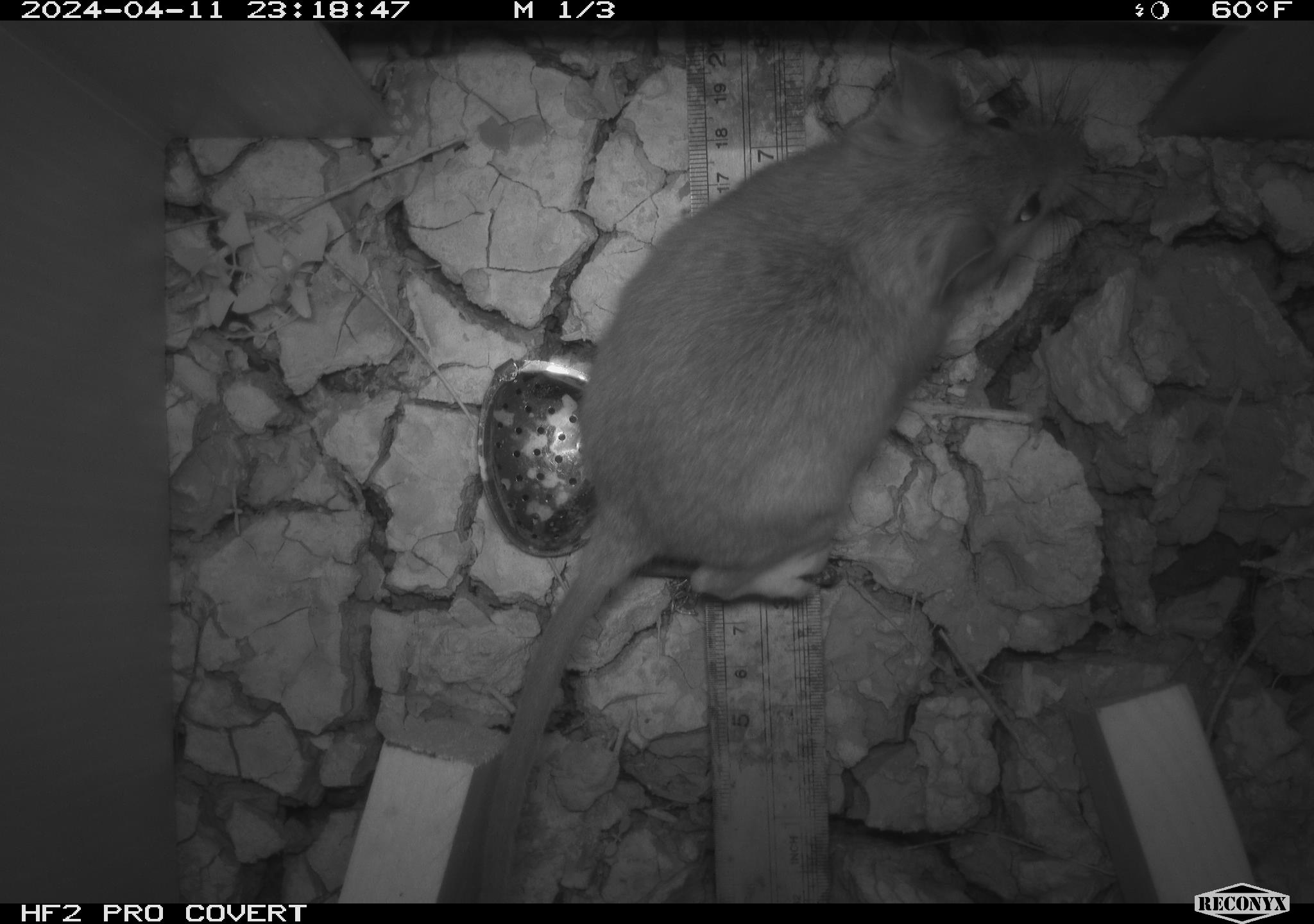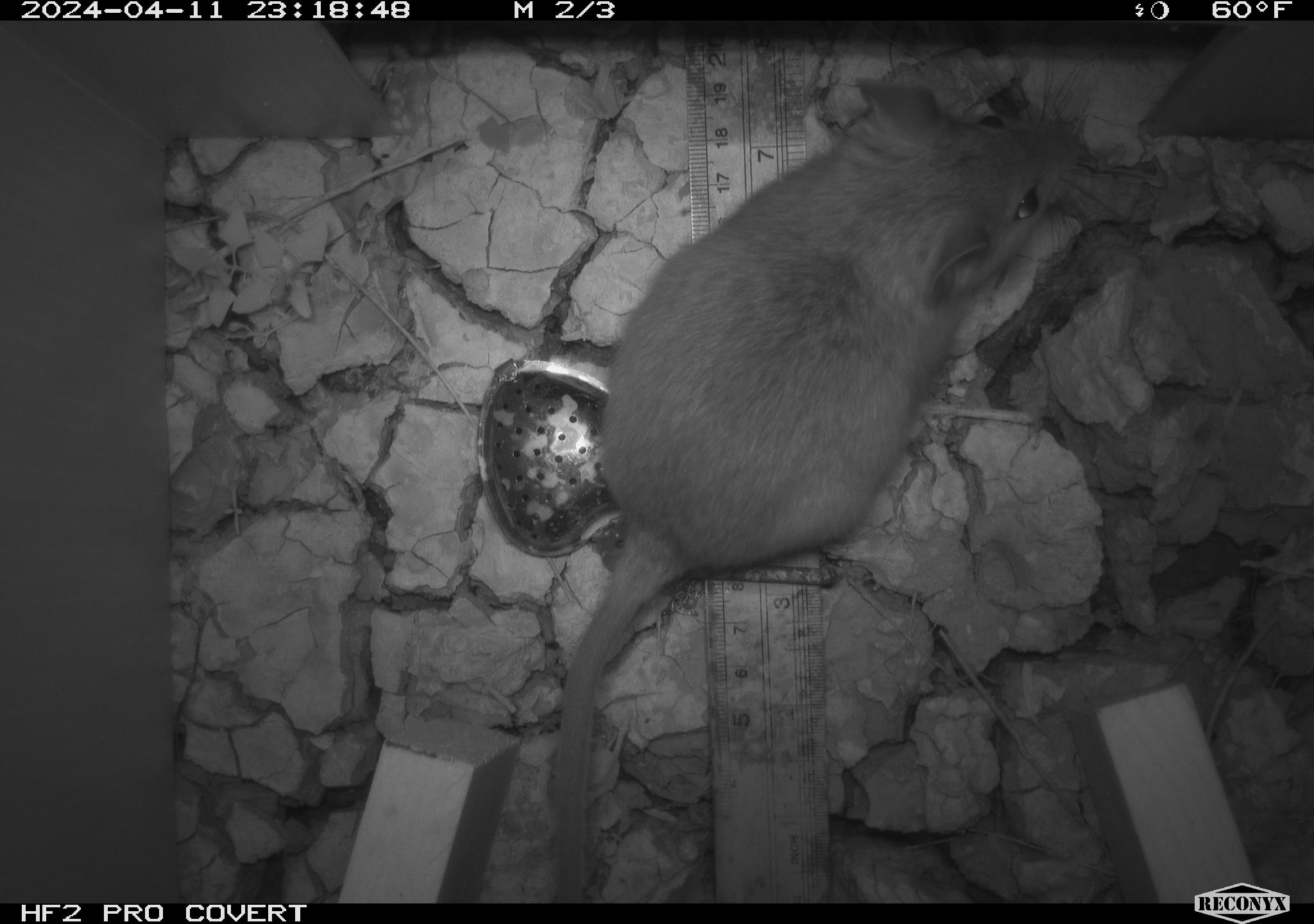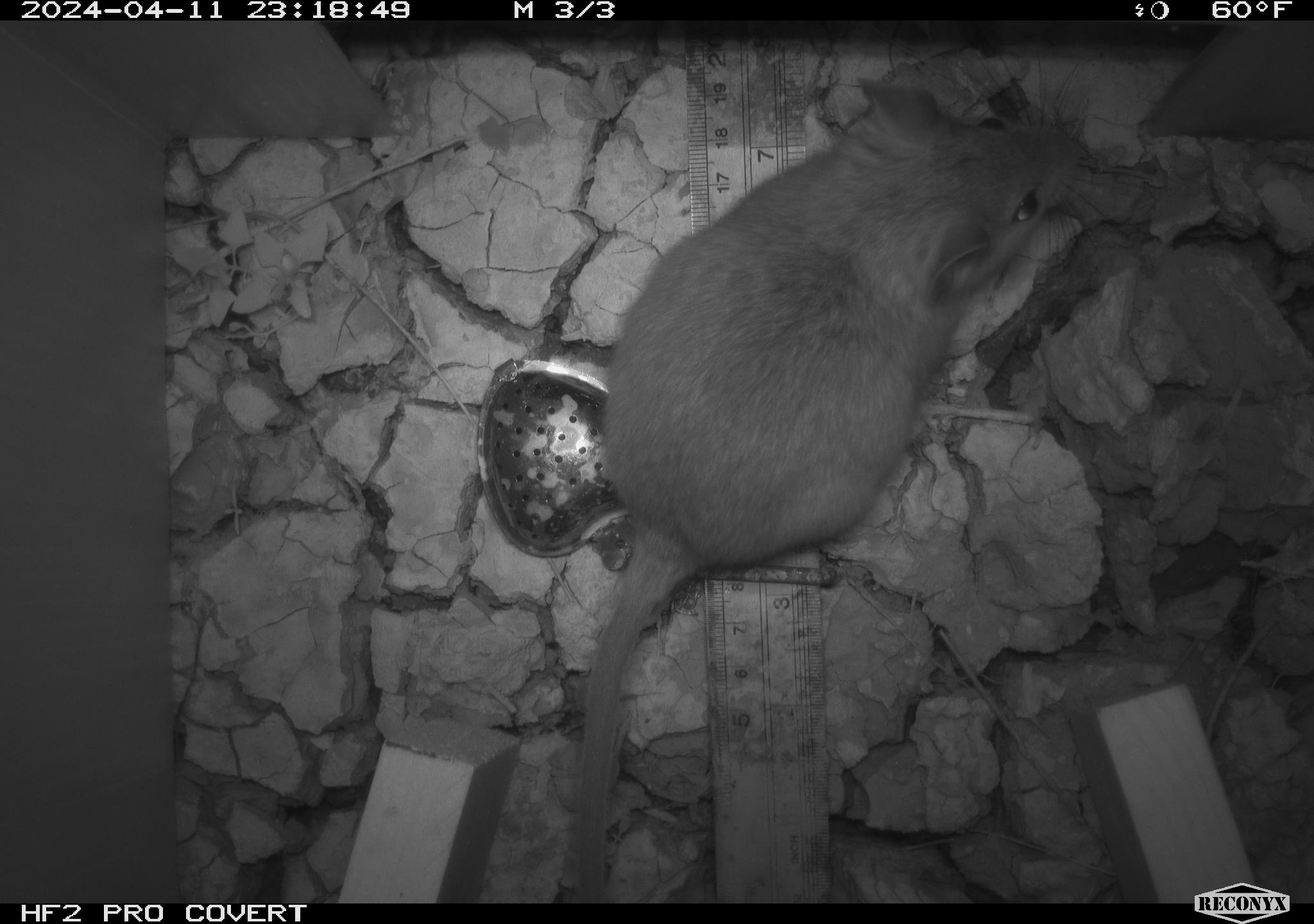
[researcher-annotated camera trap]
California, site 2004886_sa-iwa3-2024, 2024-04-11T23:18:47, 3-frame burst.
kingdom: Animalia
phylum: Chordata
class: Mammalia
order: Rodentia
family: Cricetidae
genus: Neotoma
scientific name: Neotoma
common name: pack rat or woodrat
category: neotoma species